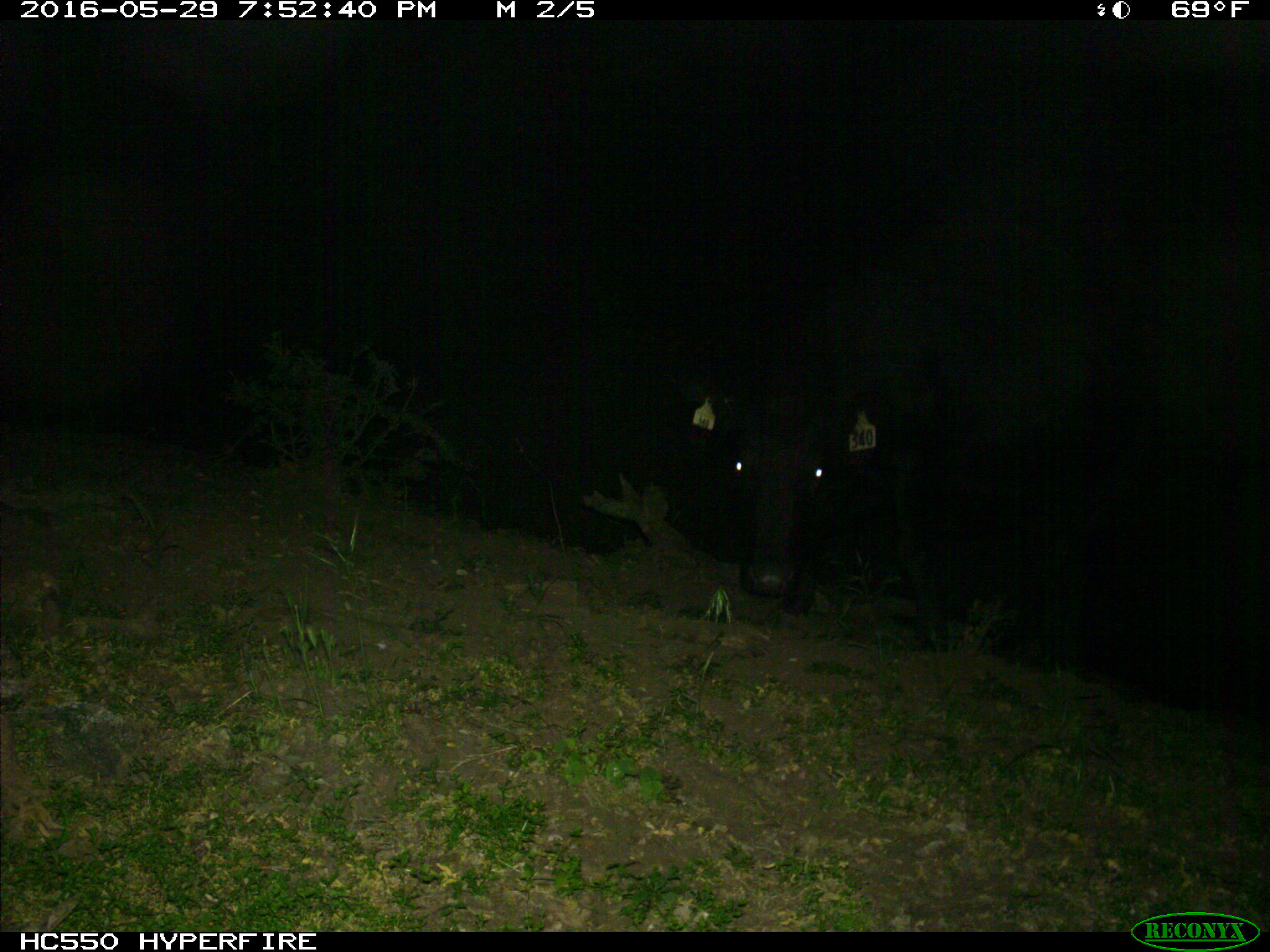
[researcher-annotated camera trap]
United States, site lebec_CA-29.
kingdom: Animalia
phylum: Chordata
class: Mammalia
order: Artiodactyla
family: Bovidae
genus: Bos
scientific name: Bos taurus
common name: domestic cow